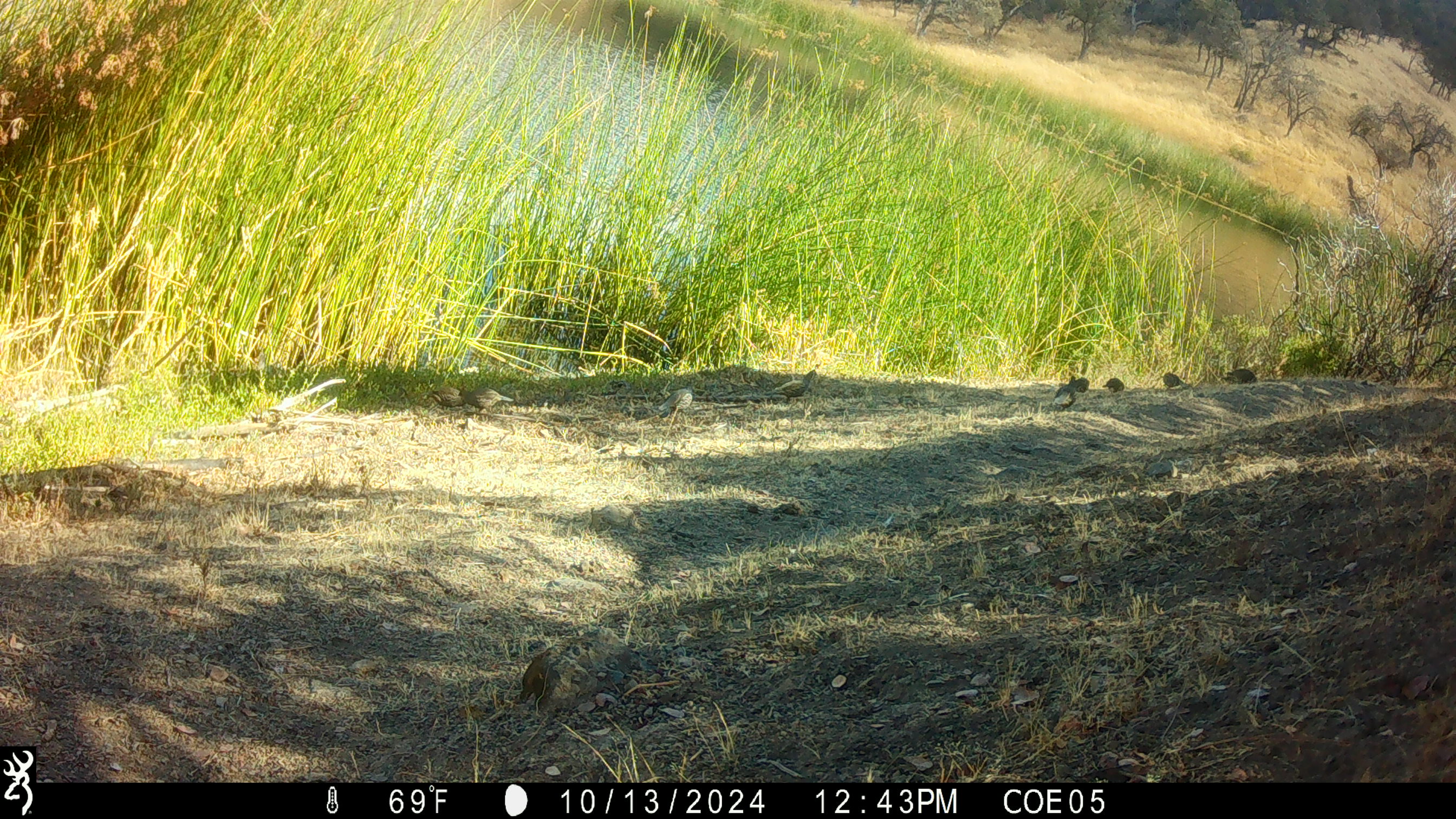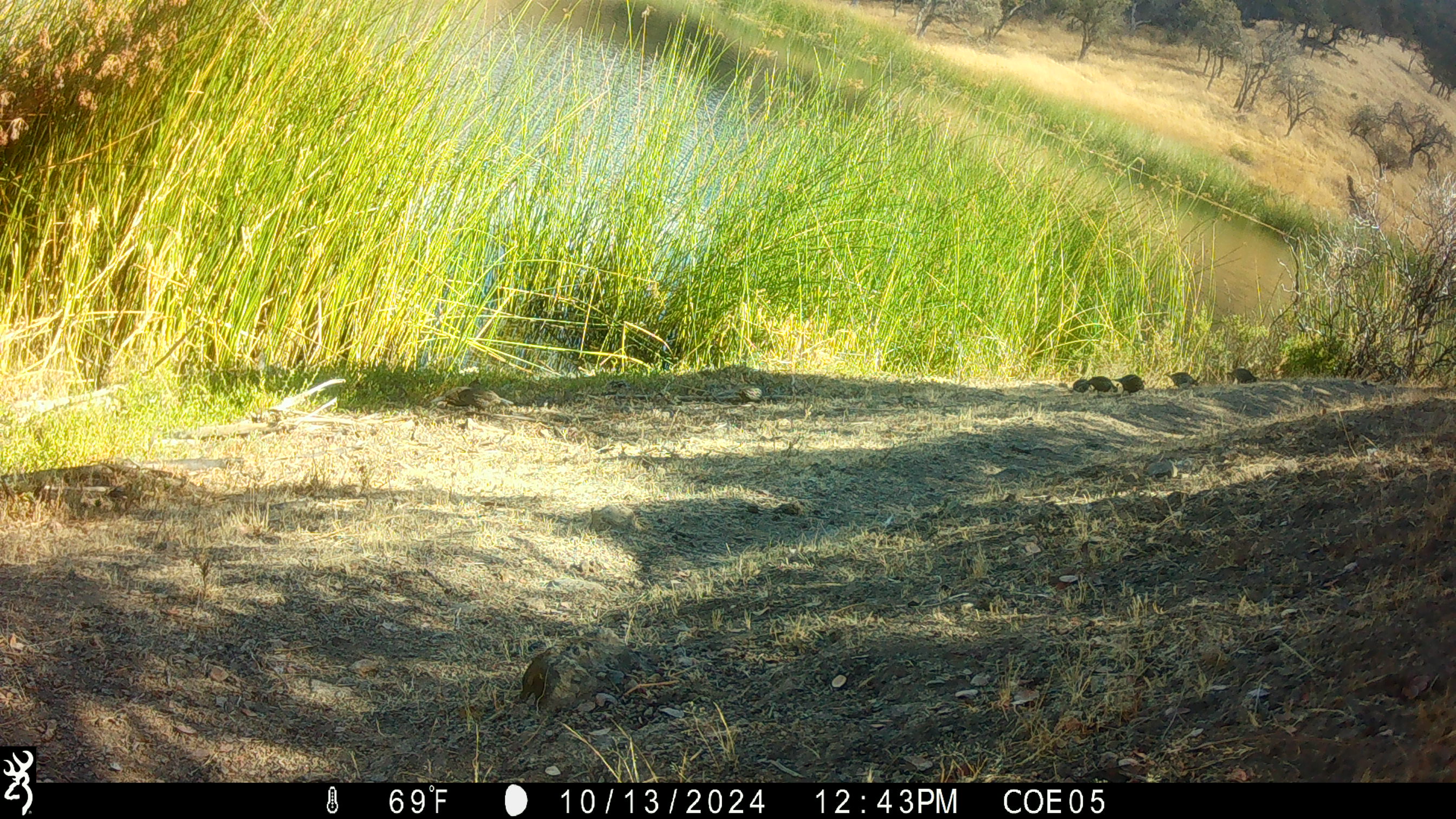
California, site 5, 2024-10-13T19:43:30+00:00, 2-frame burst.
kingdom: Animalia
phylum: Chordata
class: Aves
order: Galliformes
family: Odontophoridae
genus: Callipepla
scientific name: Callipepla californica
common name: california quail